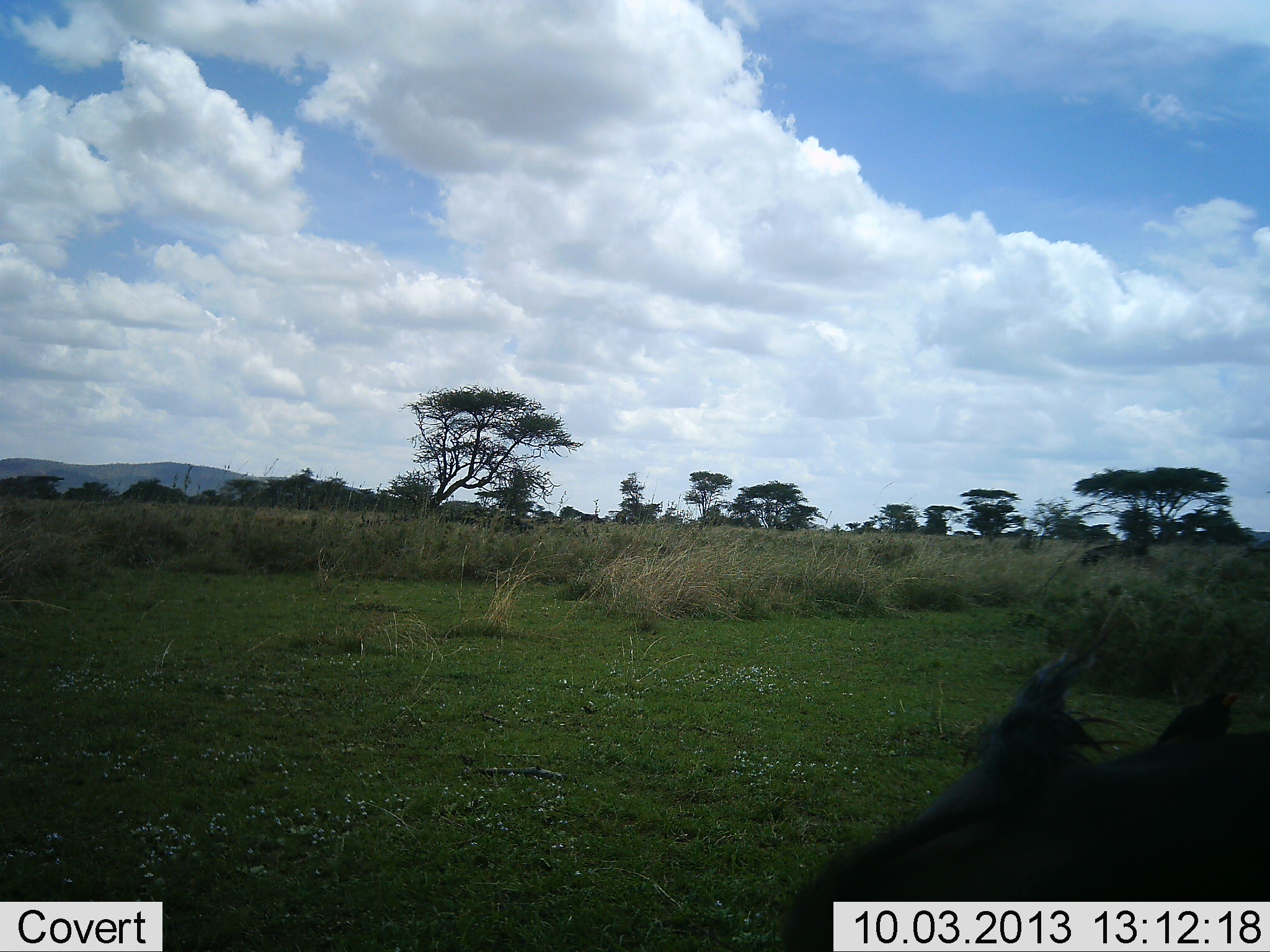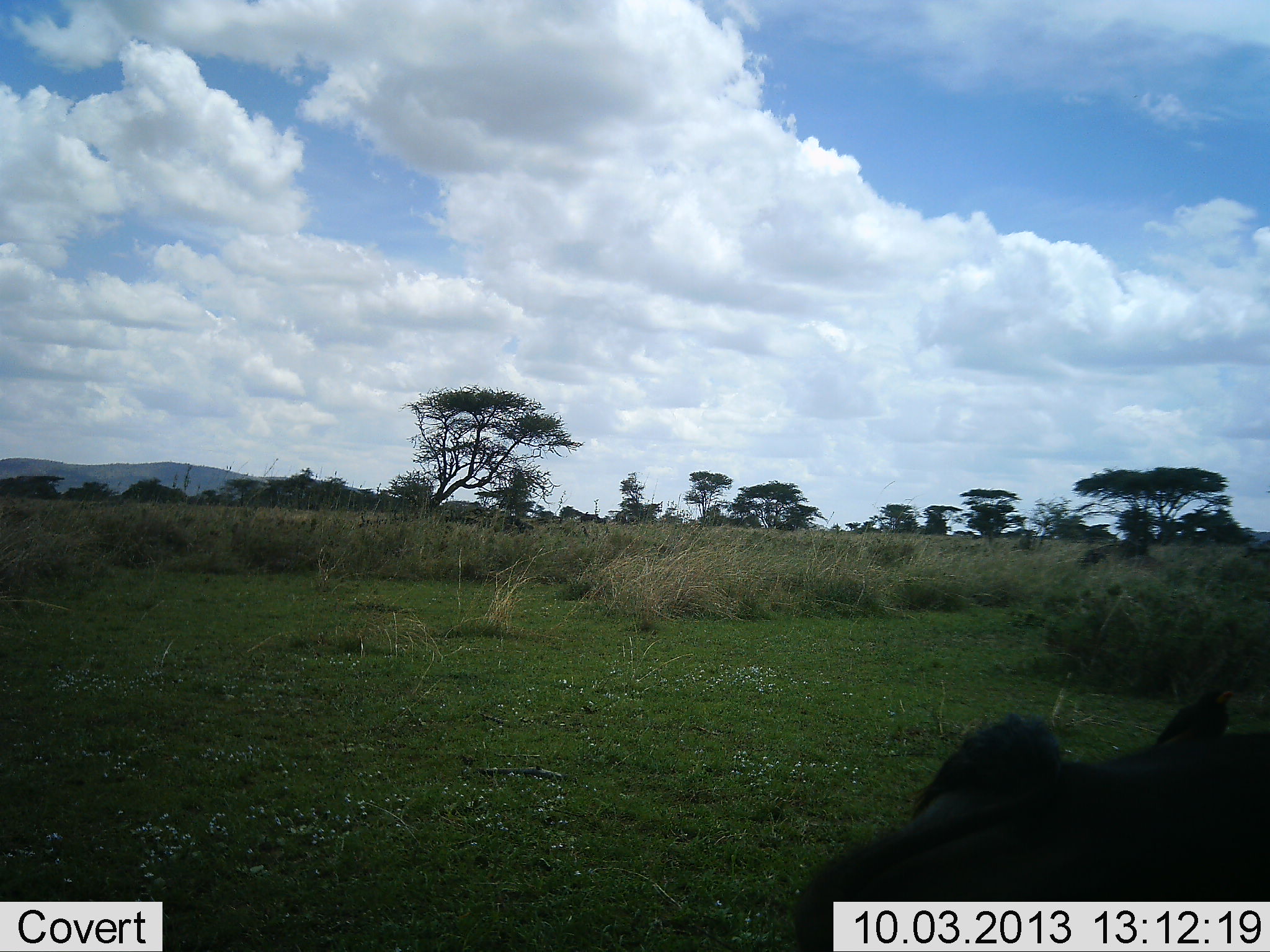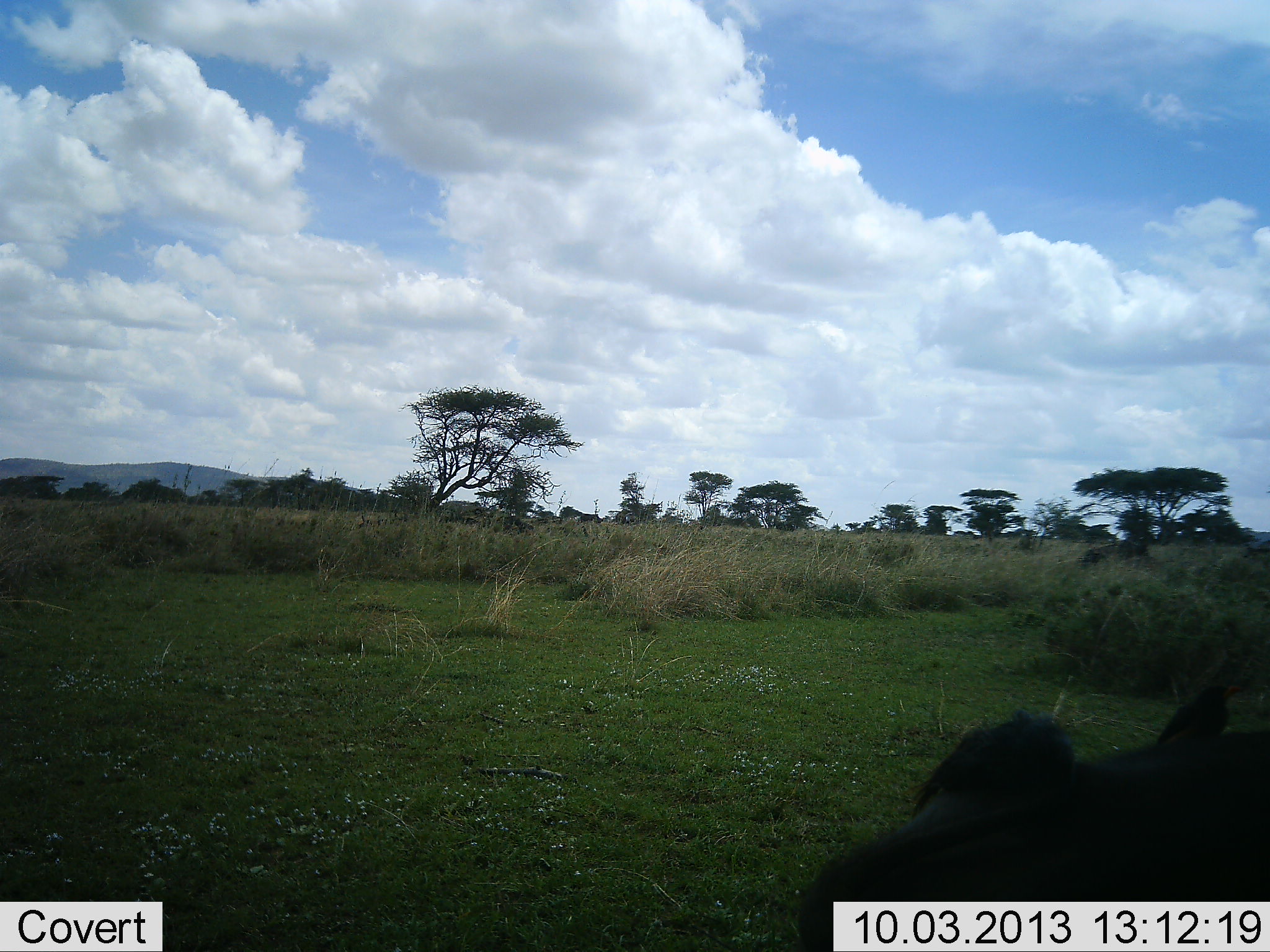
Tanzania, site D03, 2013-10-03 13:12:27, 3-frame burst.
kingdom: Animalia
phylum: Chordata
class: Aves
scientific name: Aves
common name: bird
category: otherbird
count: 1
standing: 40%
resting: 10%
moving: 10%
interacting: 10%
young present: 0%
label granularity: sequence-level